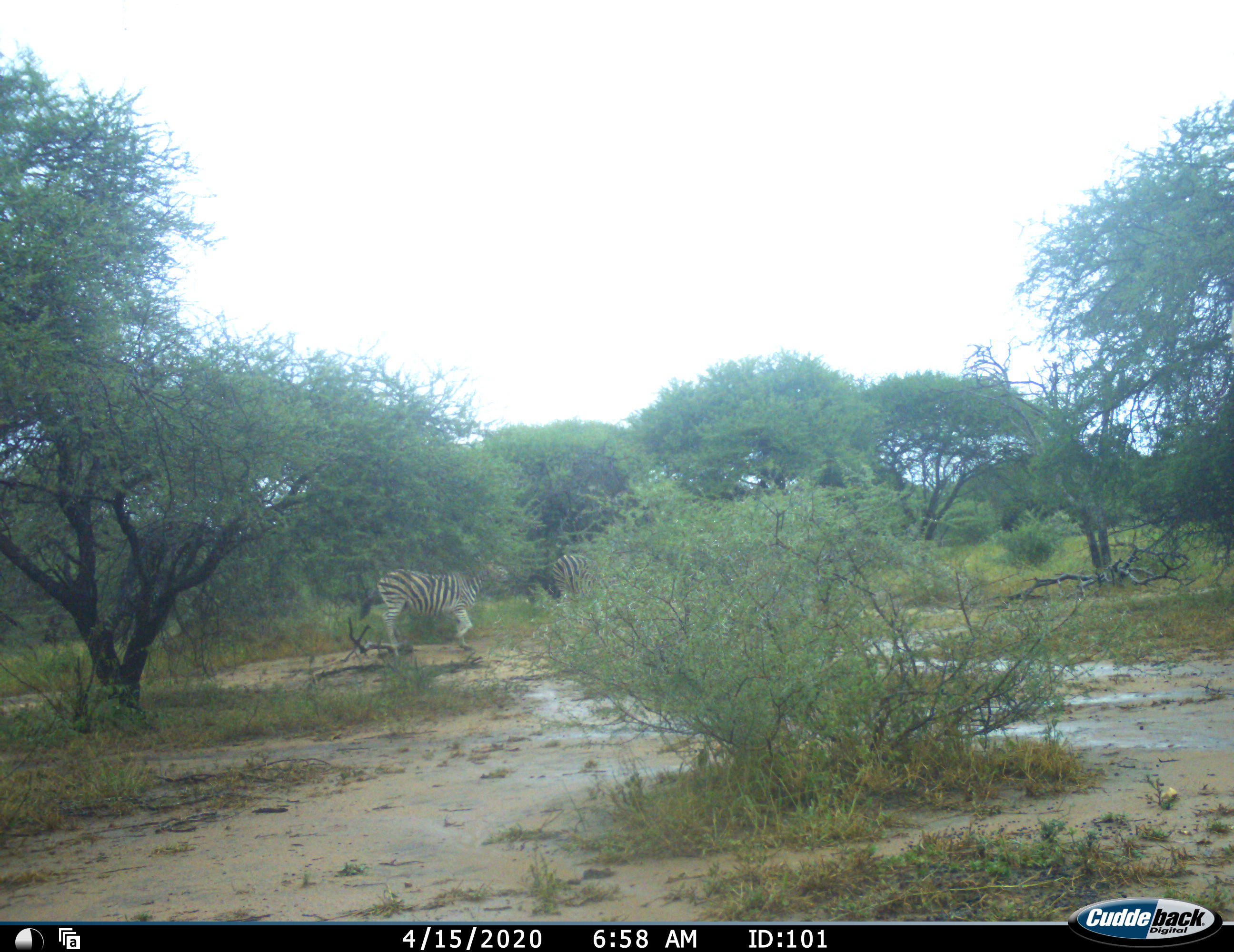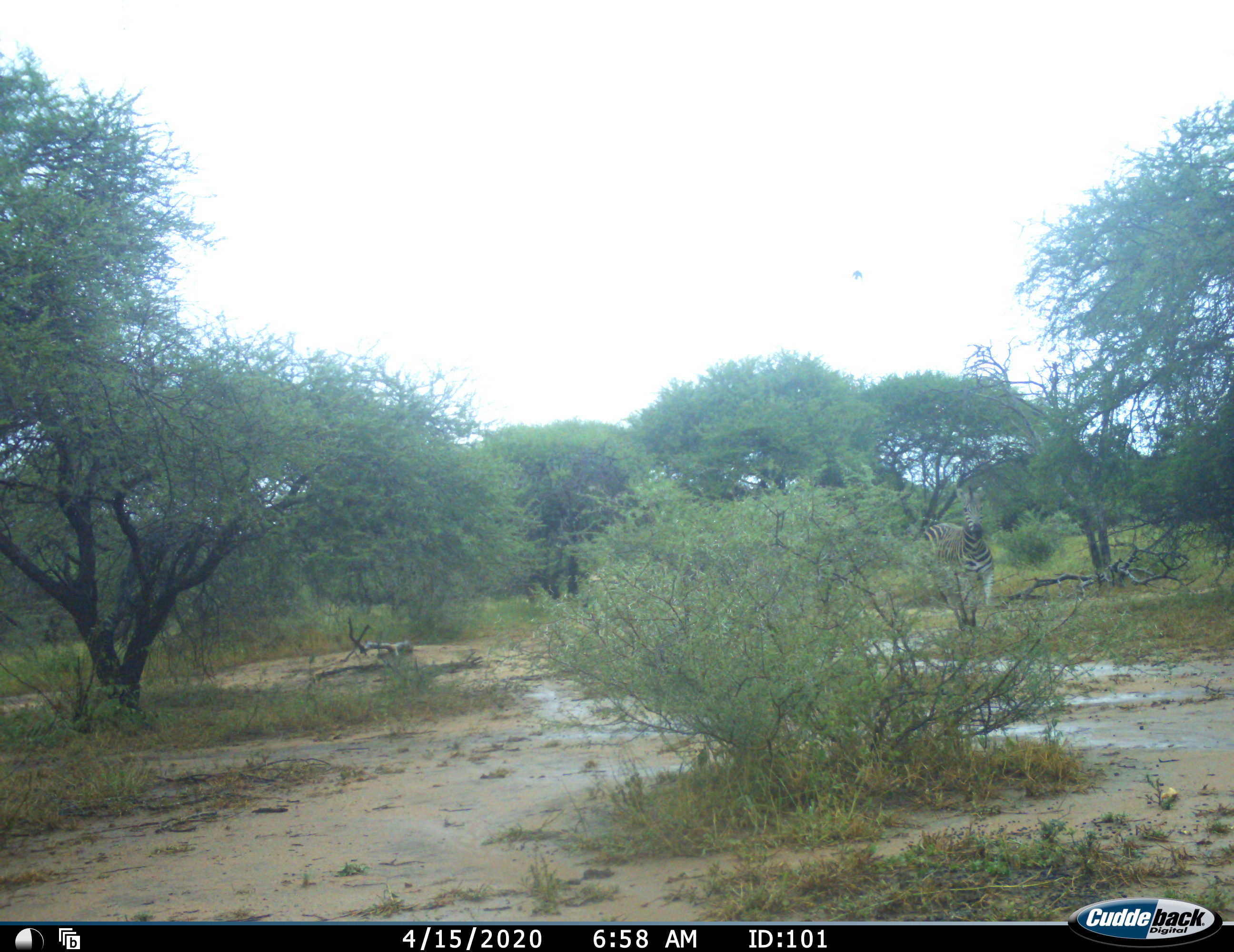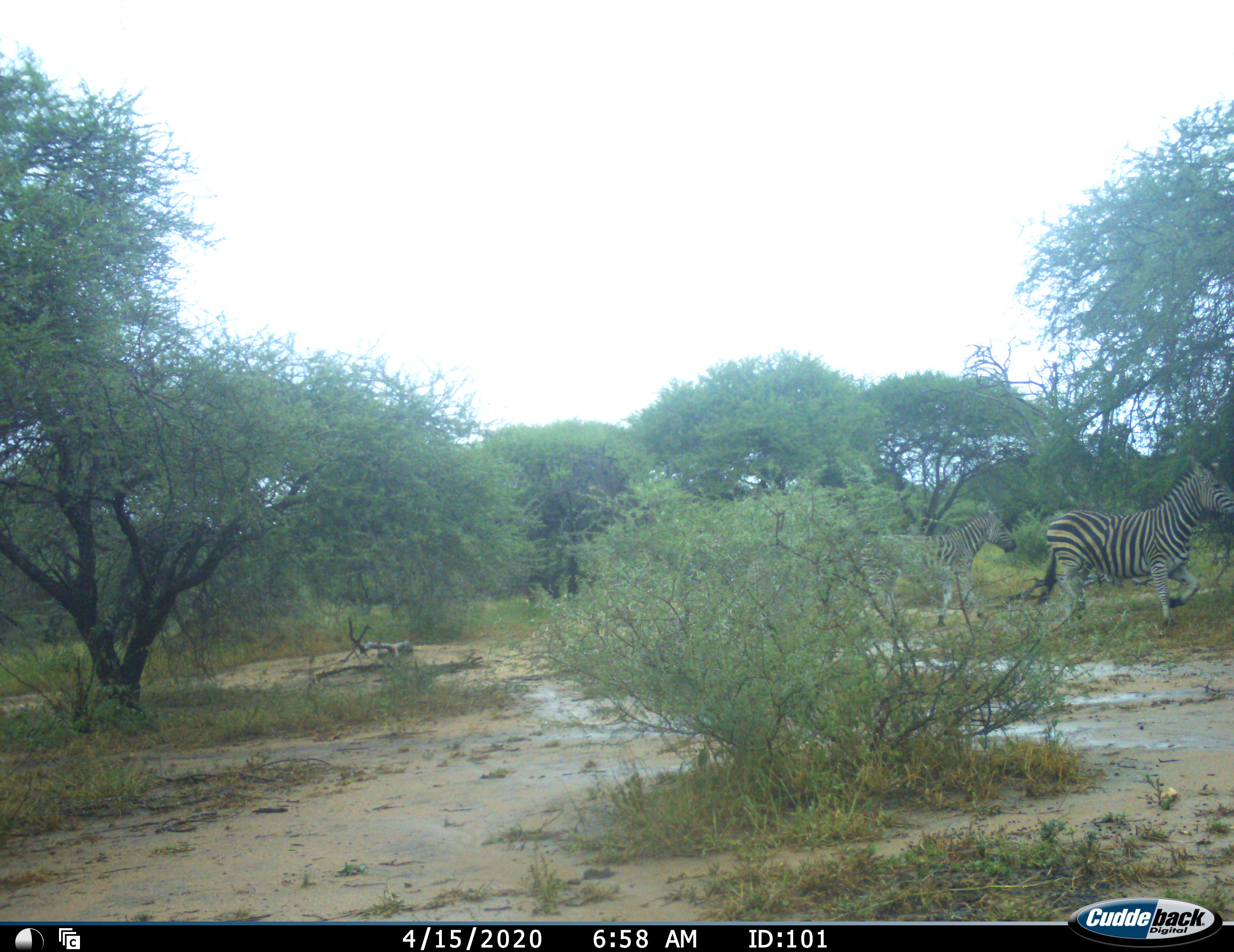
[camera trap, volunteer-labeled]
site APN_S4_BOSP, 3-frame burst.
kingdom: Animalia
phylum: Chordata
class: Mammalia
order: Perissodactyla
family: Equidae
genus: Equus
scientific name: Equus quagga burchellii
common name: burchell's zebra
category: zebraburchells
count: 2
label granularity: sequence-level